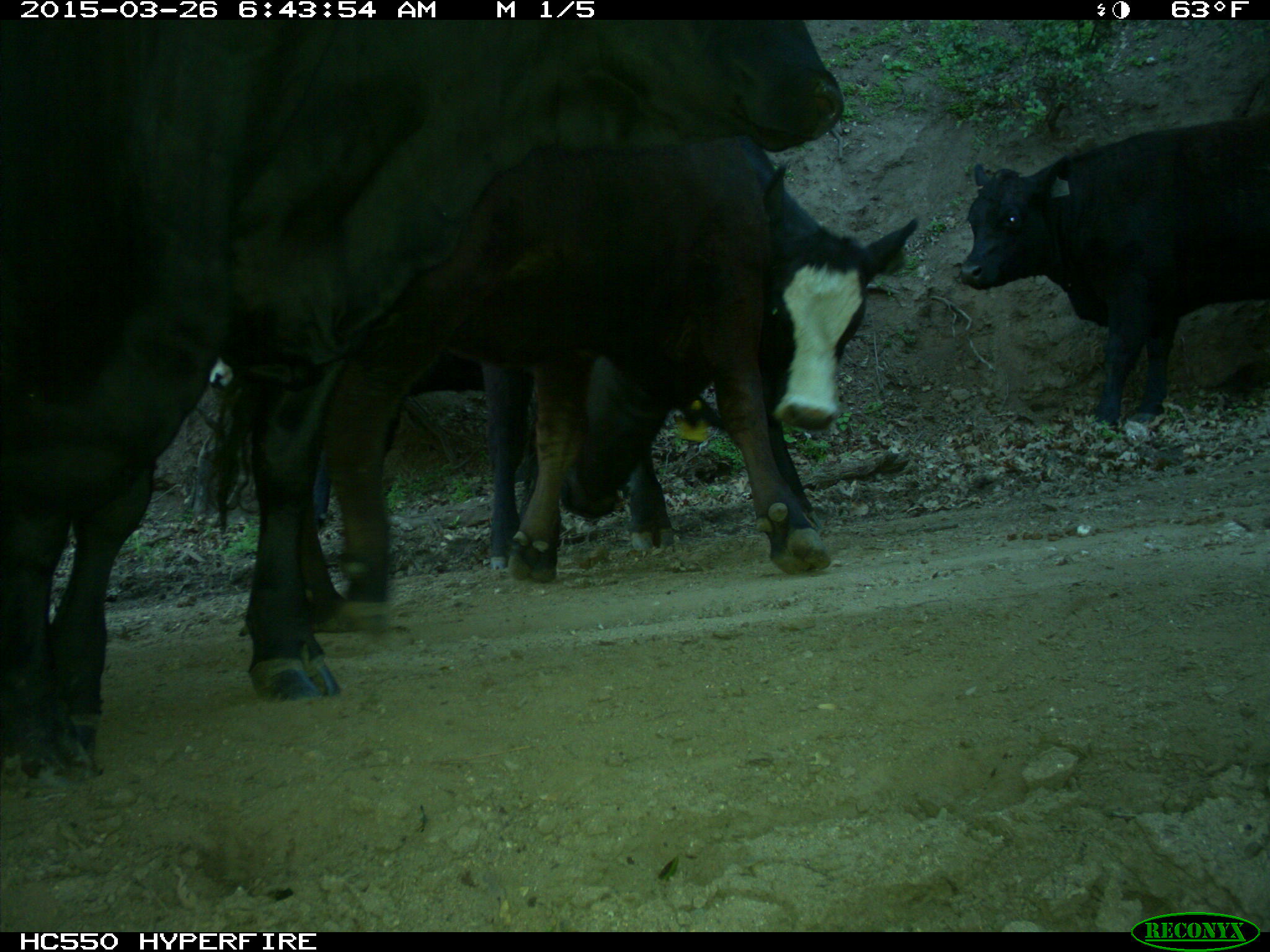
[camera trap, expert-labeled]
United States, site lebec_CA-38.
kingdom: Animalia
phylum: Chordata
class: Mammalia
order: Artiodactyla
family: Bovidae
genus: Bos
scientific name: Bos taurus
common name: domestic cow